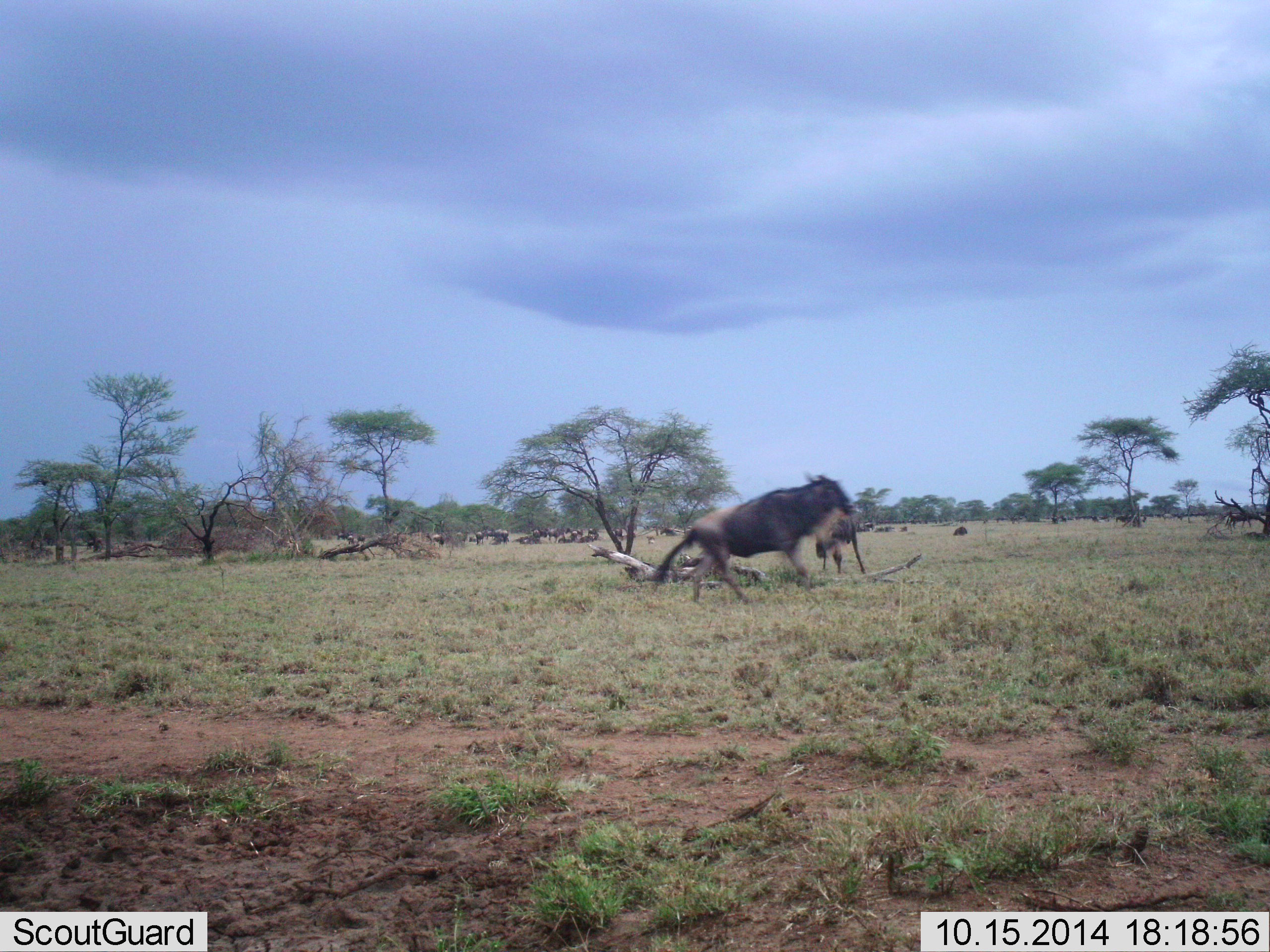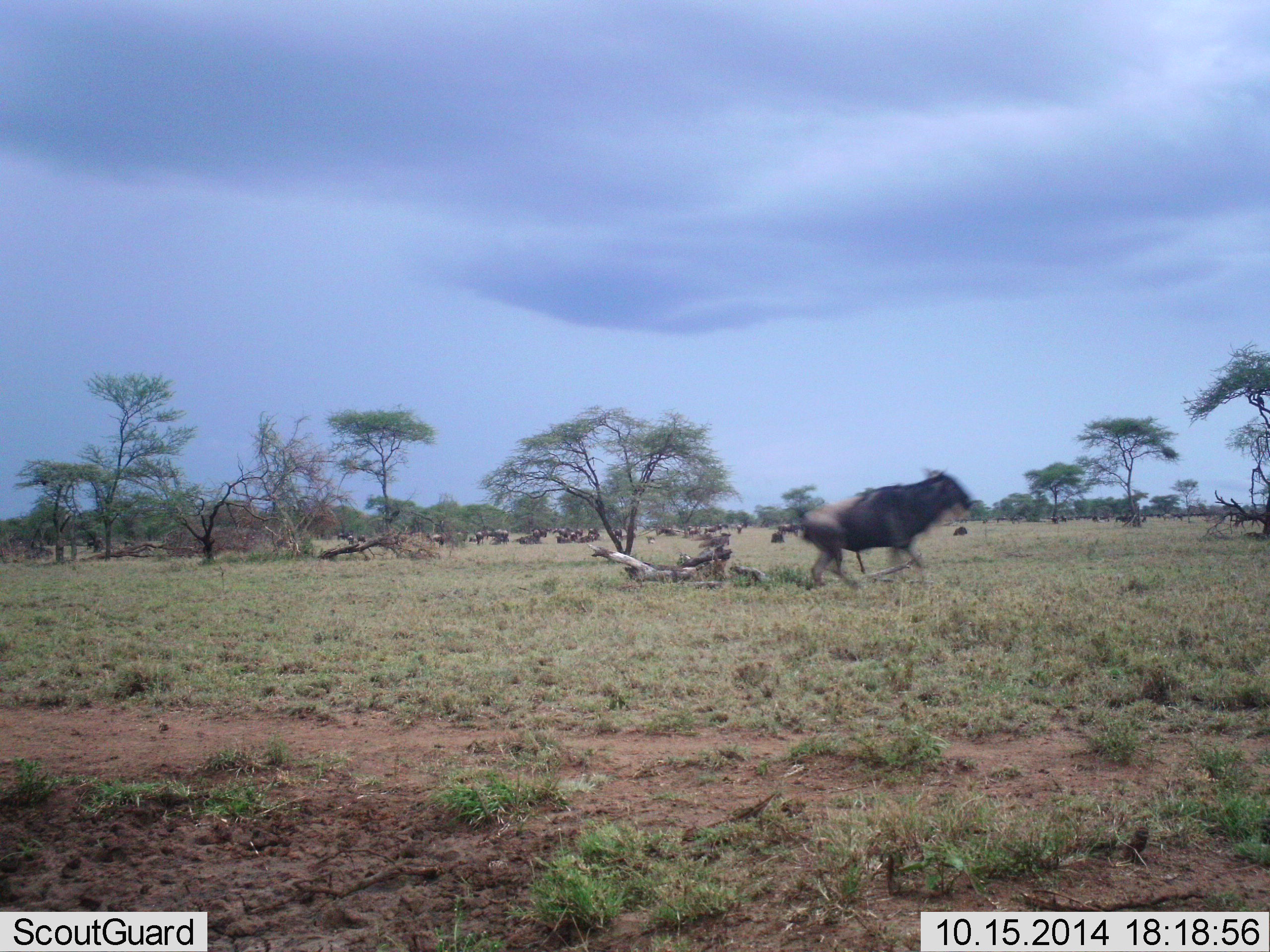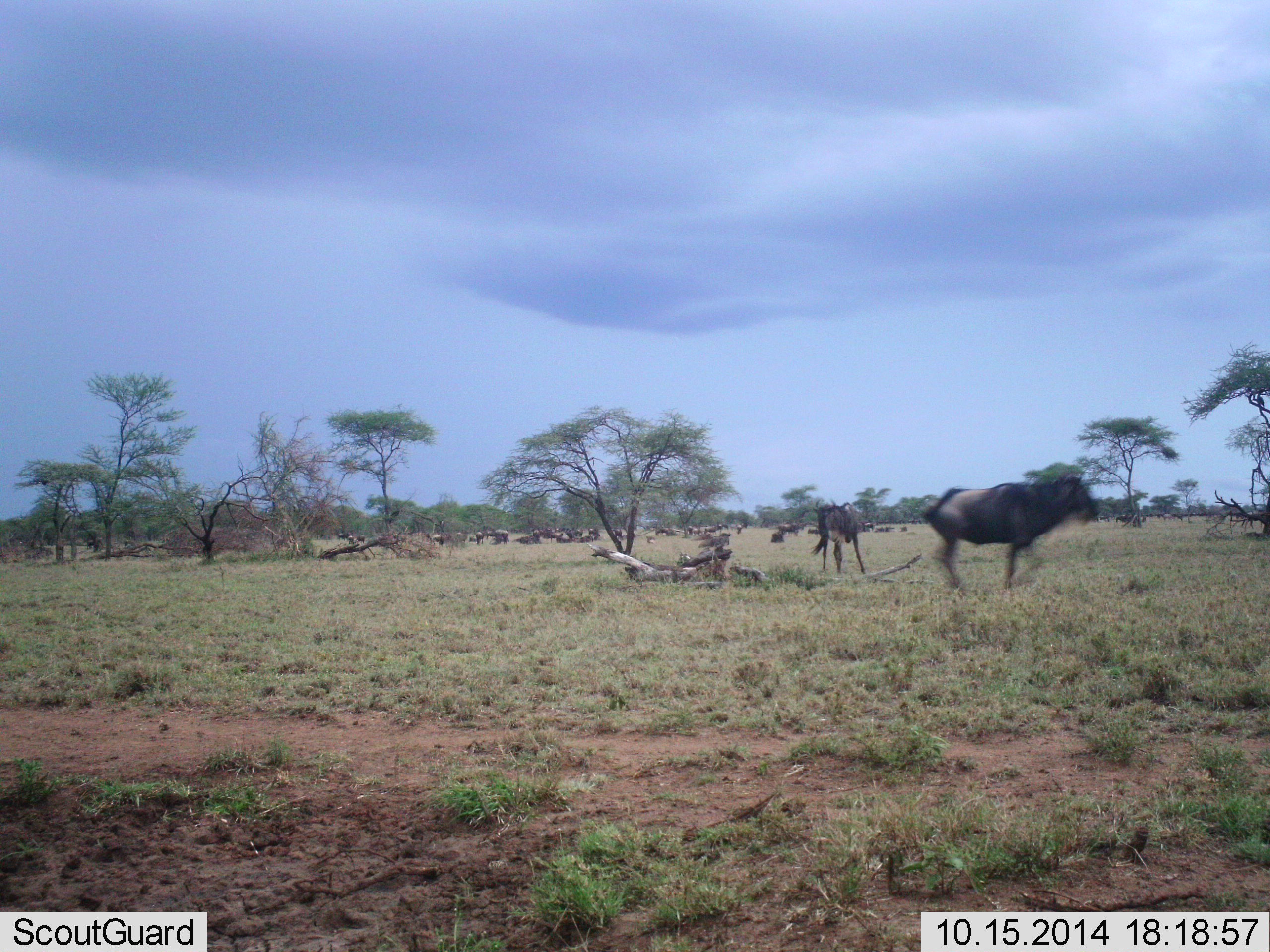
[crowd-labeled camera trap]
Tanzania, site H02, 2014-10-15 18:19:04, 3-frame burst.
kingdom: Animalia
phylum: Chordata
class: Mammalia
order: Artiodactyla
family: Bovidae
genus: Connochaetes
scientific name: Connochaetes taurinus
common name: blue wildebeest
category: wildebeest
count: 11-50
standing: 50%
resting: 20%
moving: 90%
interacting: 0%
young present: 0%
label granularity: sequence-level